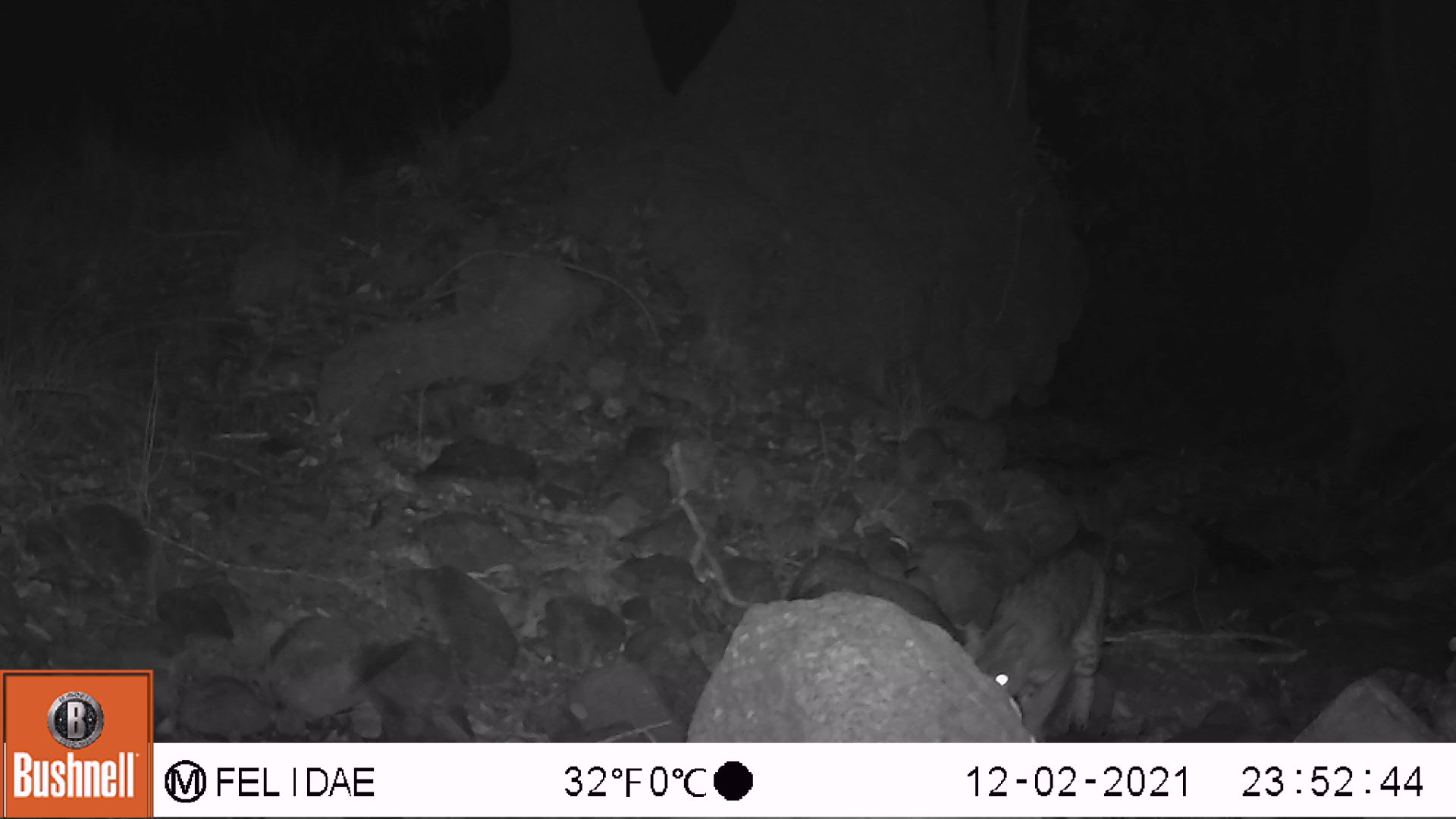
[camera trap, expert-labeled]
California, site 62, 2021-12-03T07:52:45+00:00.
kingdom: Animalia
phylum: Chordata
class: Mammalia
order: Carnivora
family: Felidae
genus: Lynx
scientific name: Lynx rufus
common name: bobcat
Bobcat (Lynx rufus).